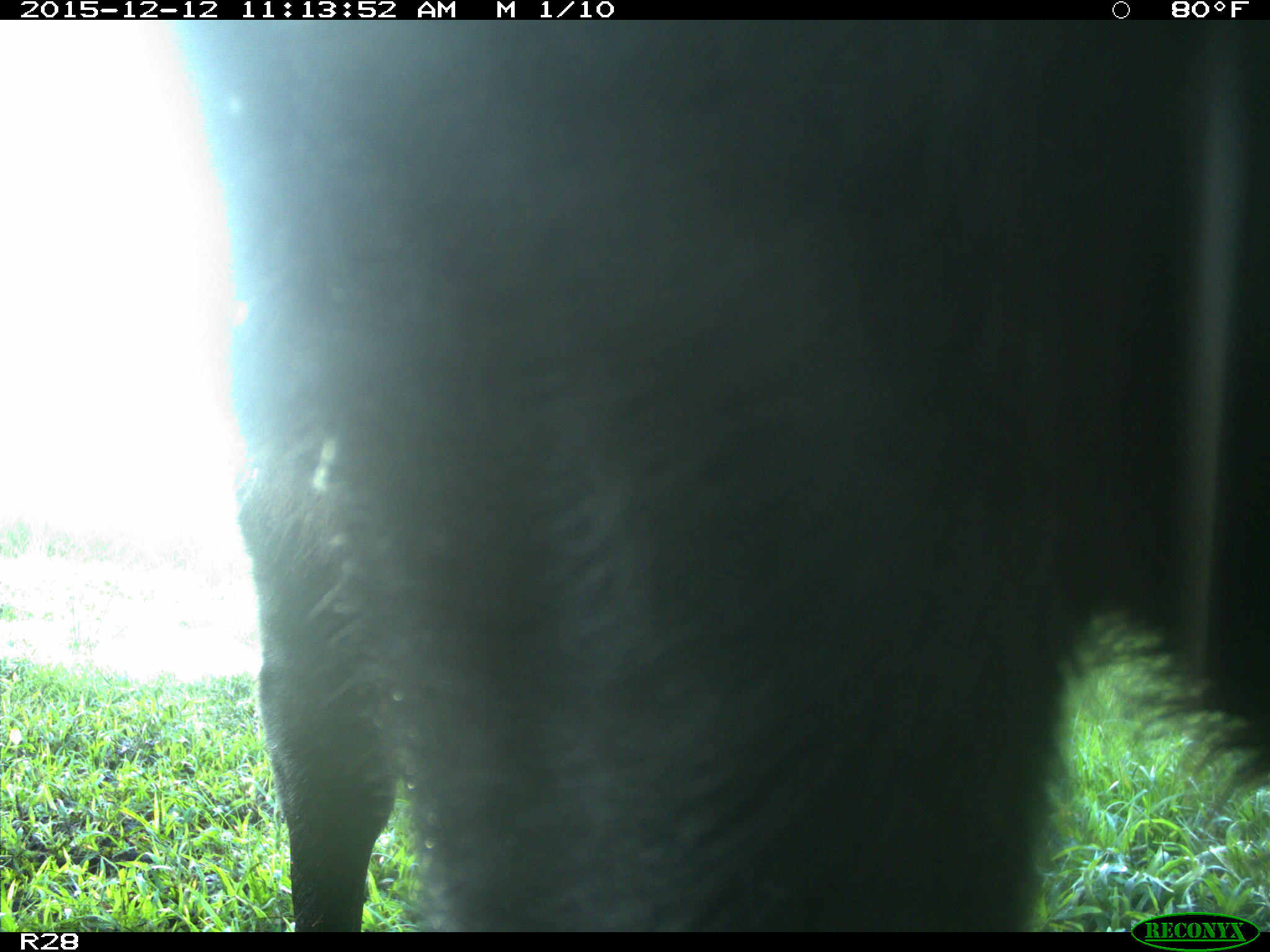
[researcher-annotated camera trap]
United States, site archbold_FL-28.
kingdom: Animalia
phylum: Chordata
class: Mammalia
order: Artiodactyla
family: Bovidae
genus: Bos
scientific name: Bos taurus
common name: domestic cow